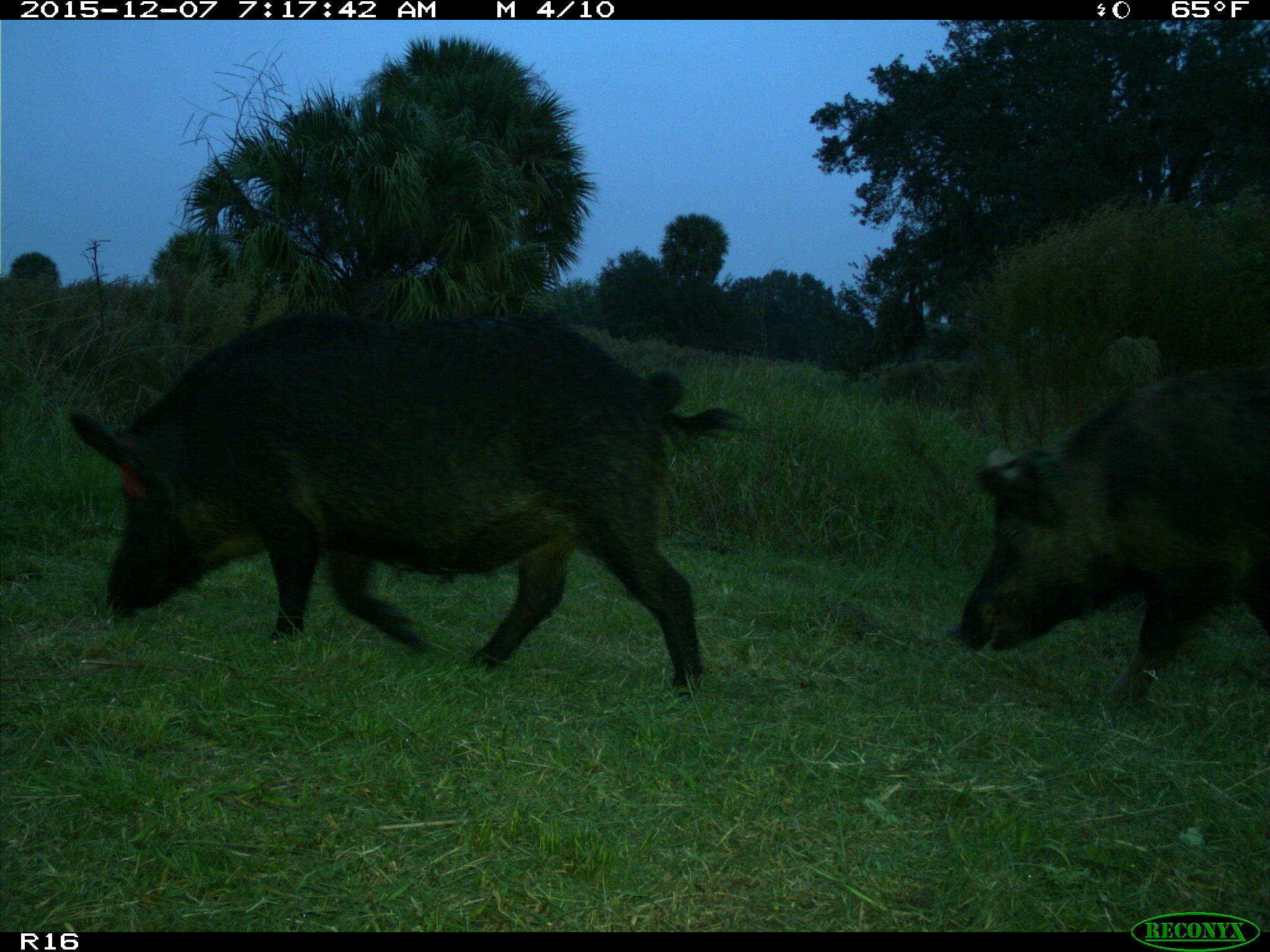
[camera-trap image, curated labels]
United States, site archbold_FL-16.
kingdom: Animalia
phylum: Chordata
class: Mammalia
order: Artiodactyla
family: Suidae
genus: Sus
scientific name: Sus scrofa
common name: wild boar